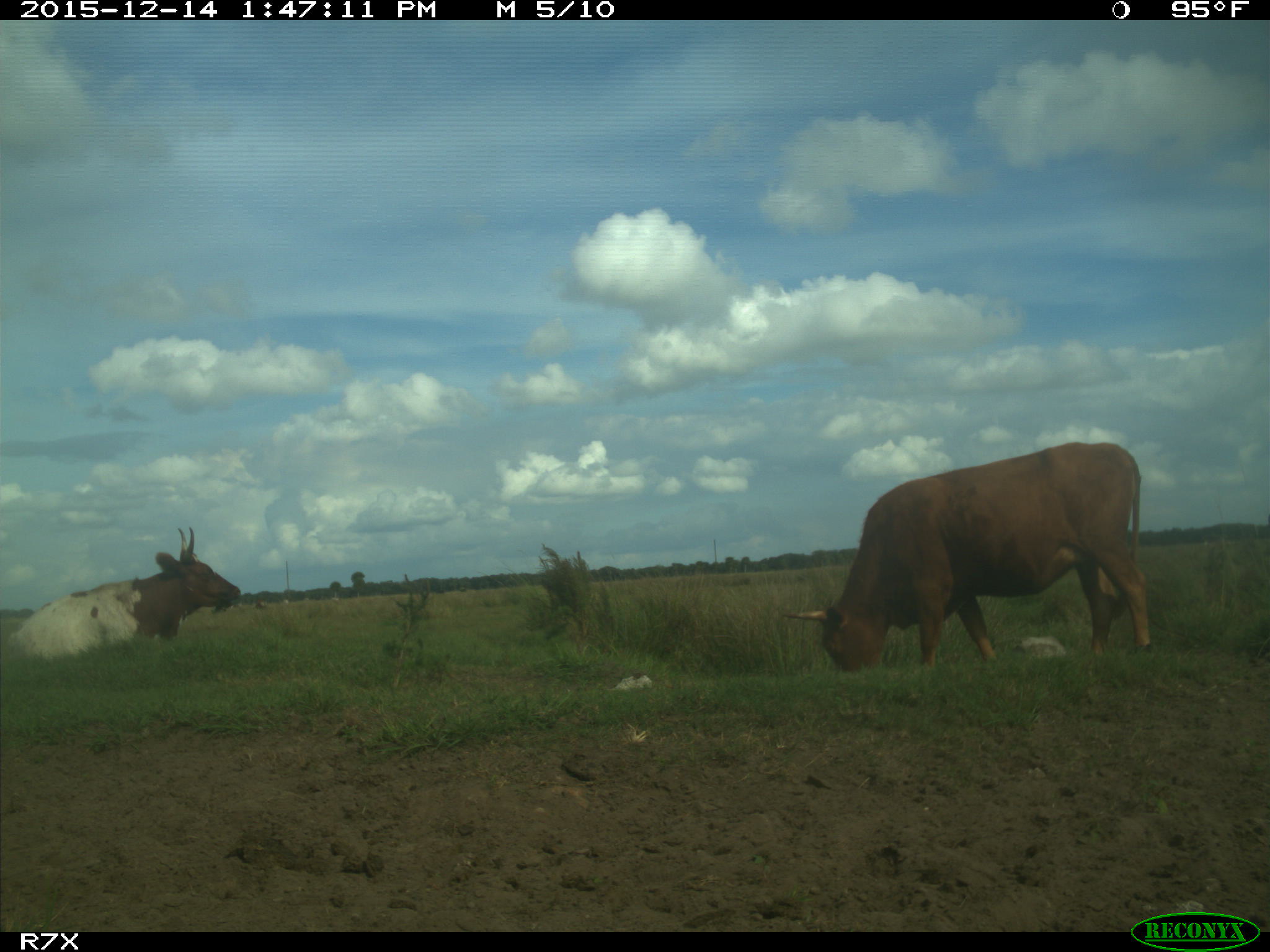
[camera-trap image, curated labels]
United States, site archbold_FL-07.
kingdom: Animalia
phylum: Chordata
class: Mammalia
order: Artiodactyla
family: Bovidae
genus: Bos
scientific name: Bos taurus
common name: domestic cow